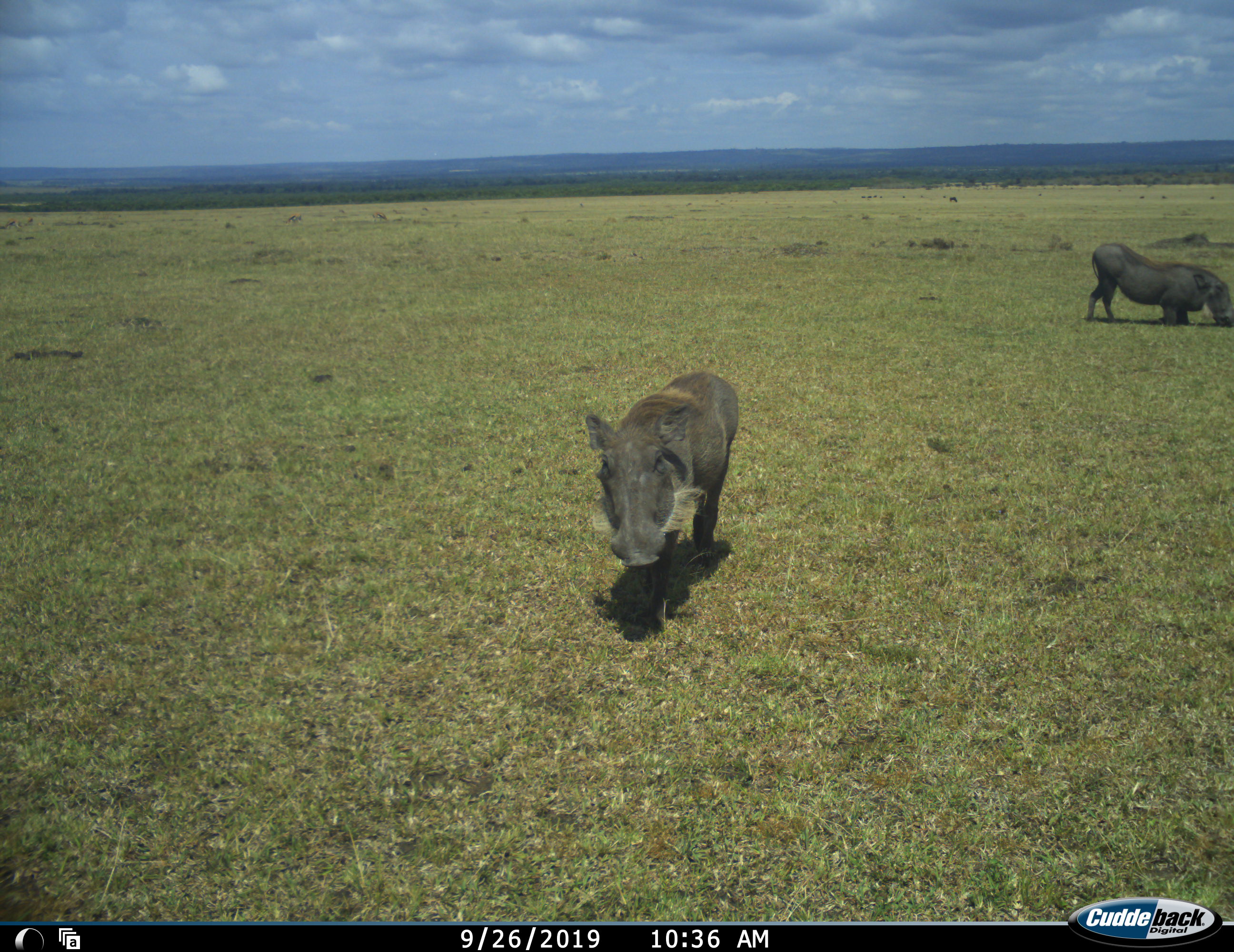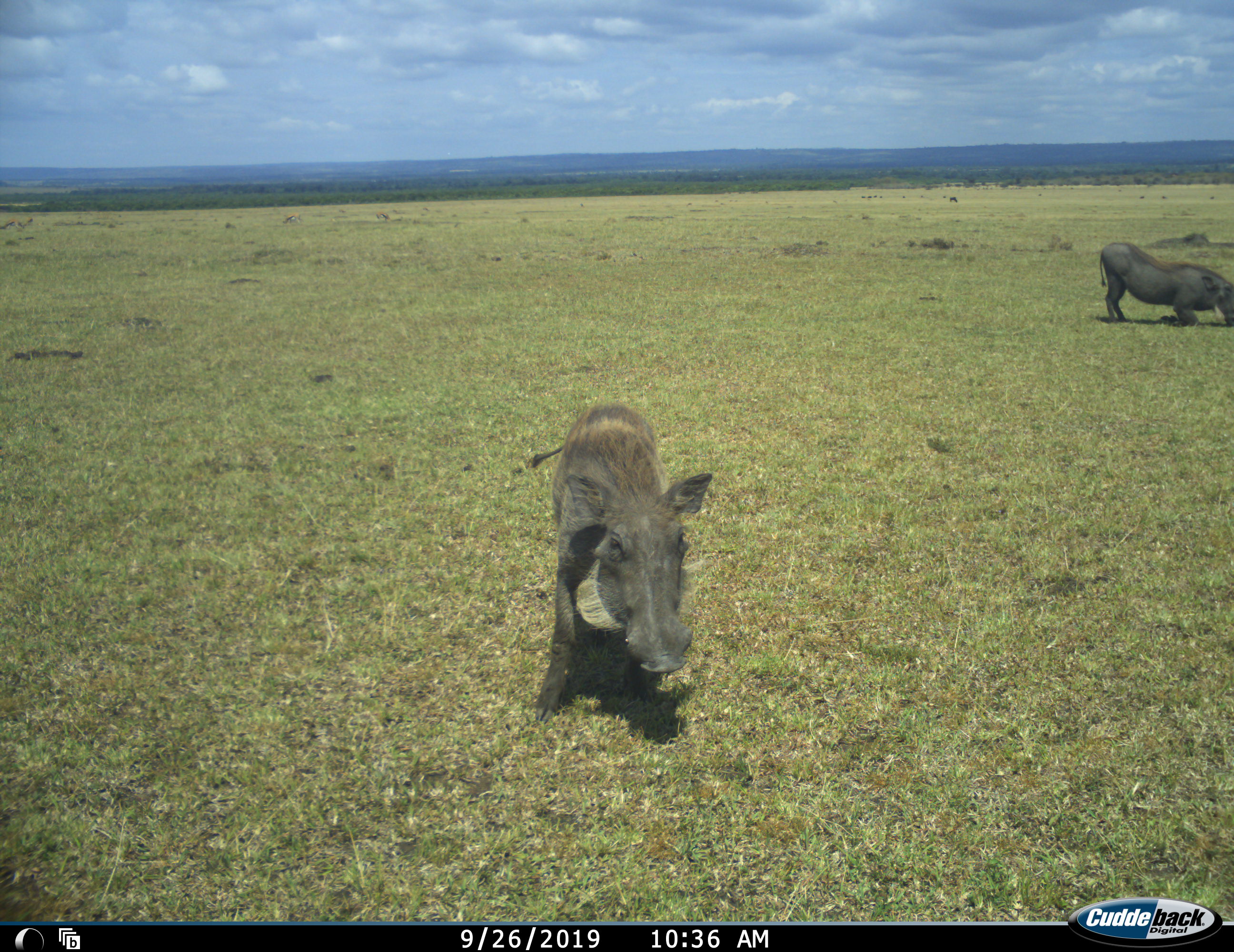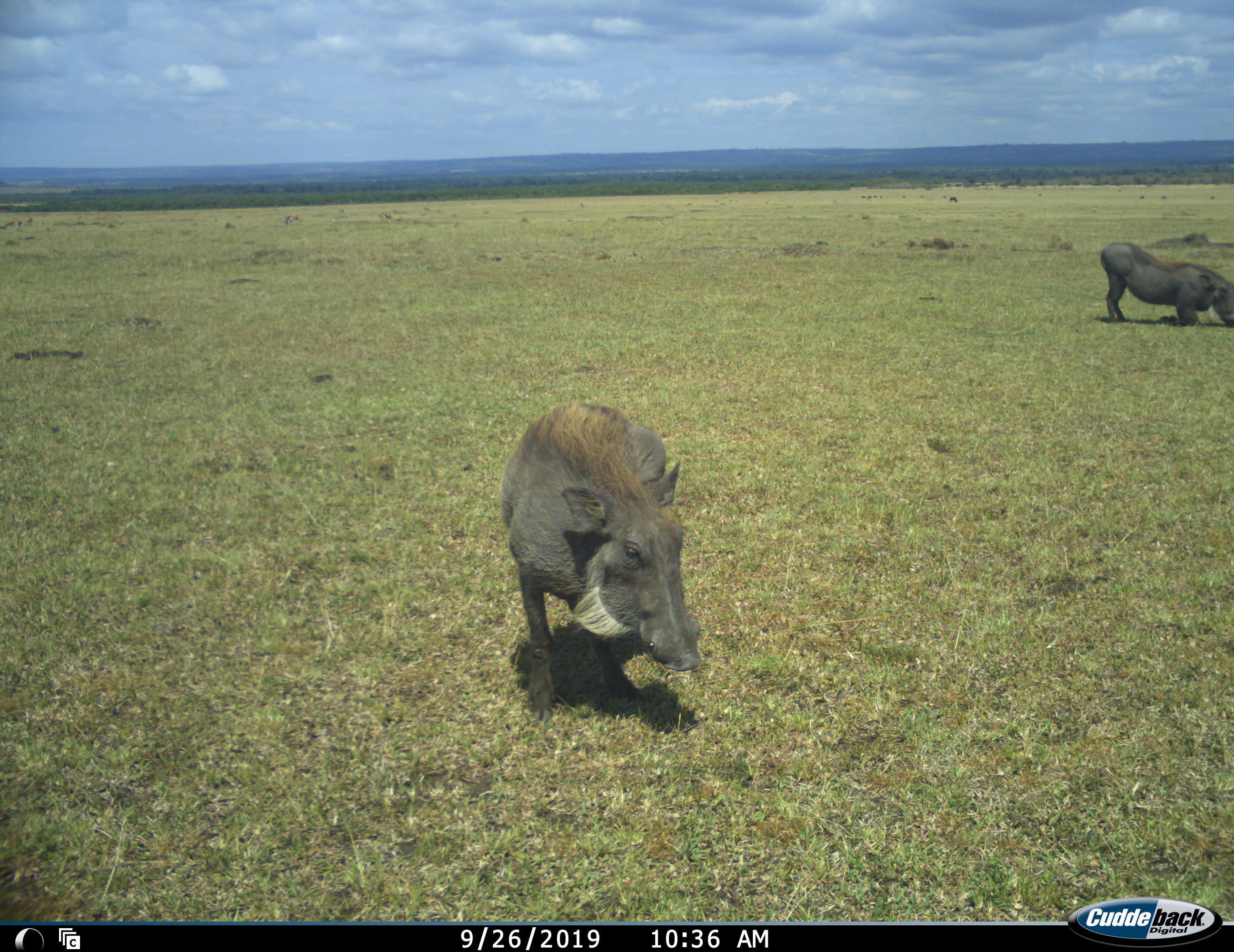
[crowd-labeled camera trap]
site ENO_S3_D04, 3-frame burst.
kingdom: Animalia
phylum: Chordata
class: Mammalia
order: Artiodactyla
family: Suidae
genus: Phacochoerus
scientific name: Phacochoerus africanus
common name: warthog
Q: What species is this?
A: Warthog (Phacochoerus africanus).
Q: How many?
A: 2.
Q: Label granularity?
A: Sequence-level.